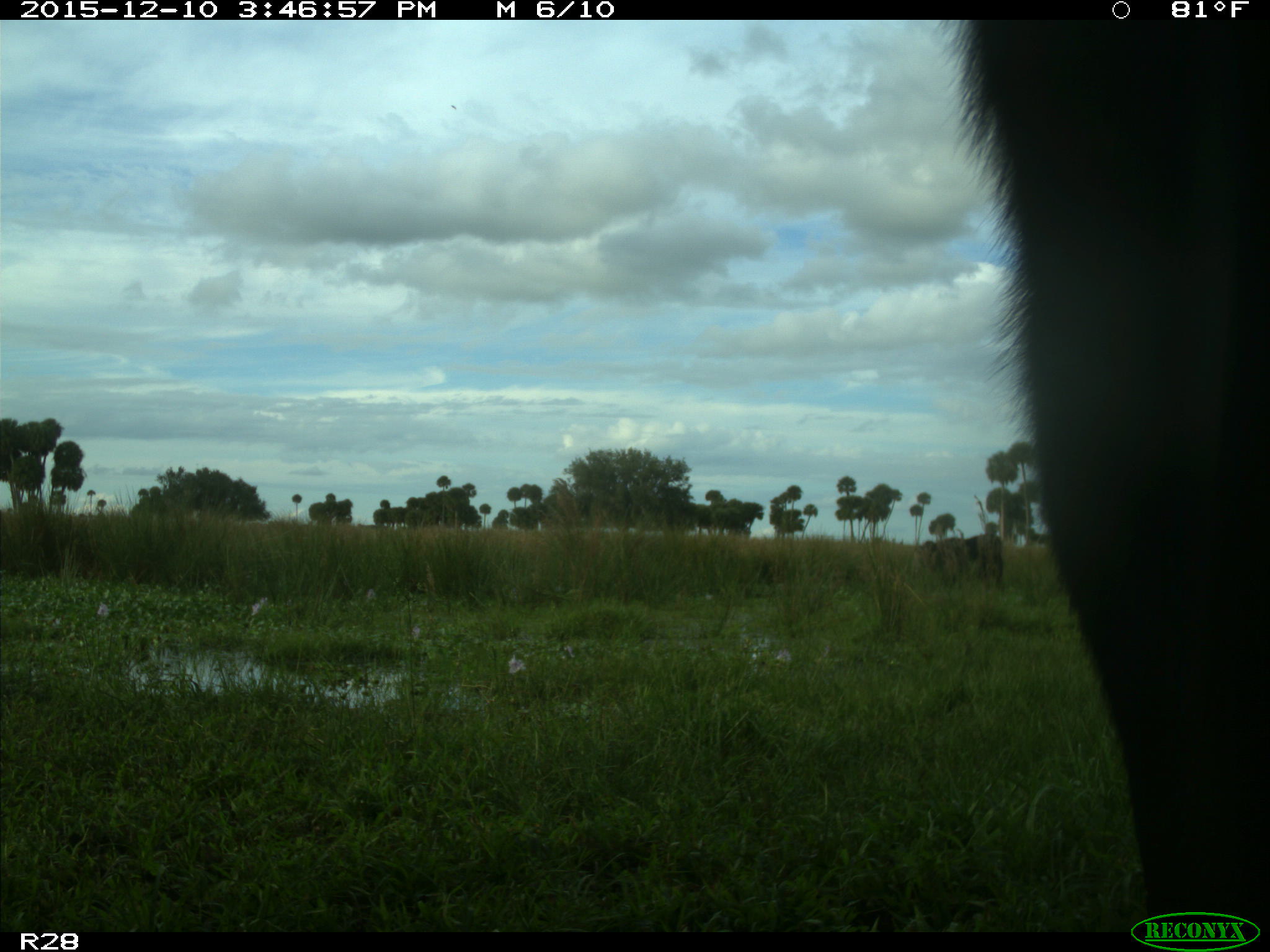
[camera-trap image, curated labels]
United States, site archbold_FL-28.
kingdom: Animalia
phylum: Chordata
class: Mammalia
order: Artiodactyla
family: Bovidae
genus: Bos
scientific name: Bos taurus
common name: domestic cow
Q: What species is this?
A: Bos taurus (domestic cow).